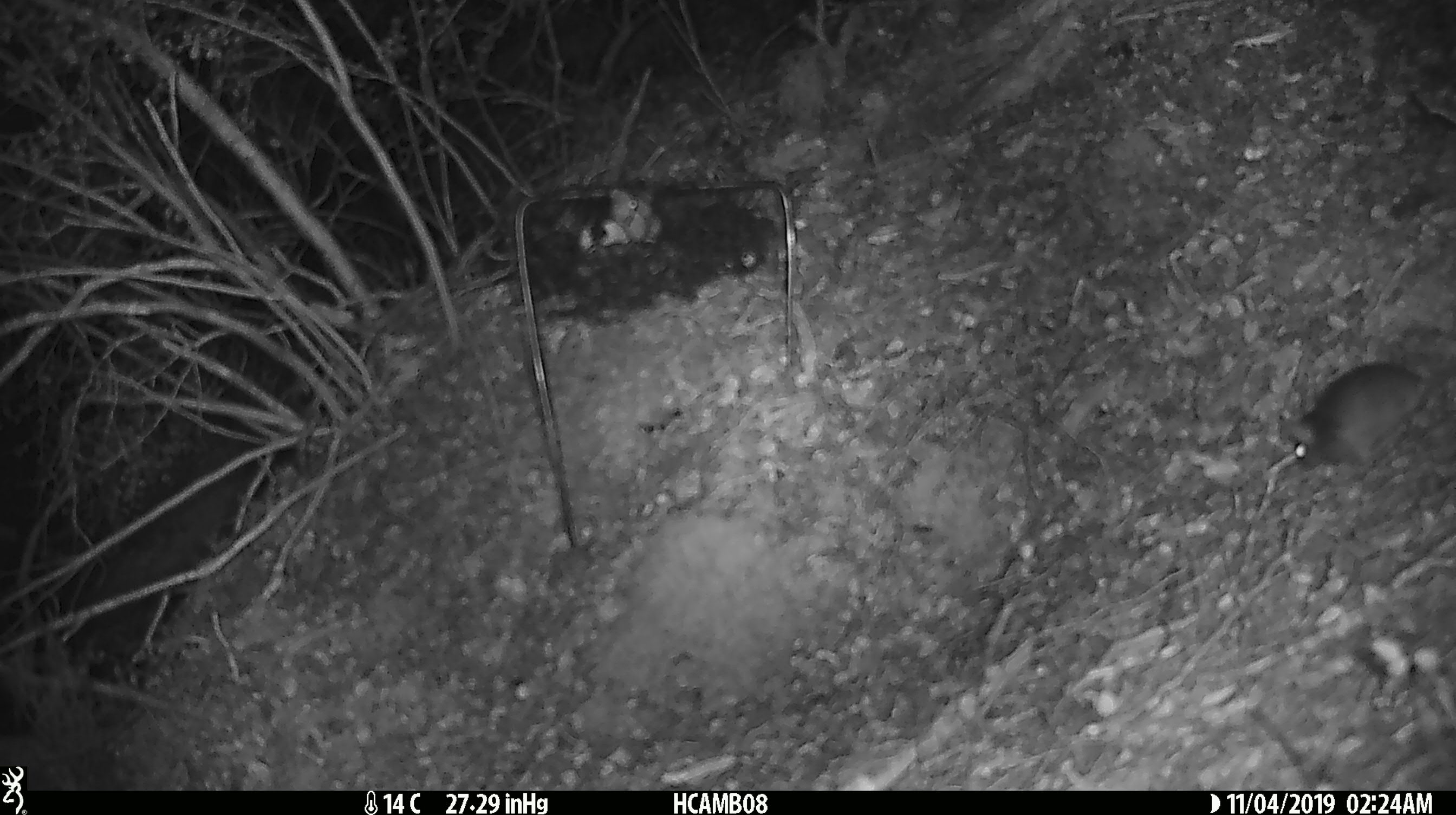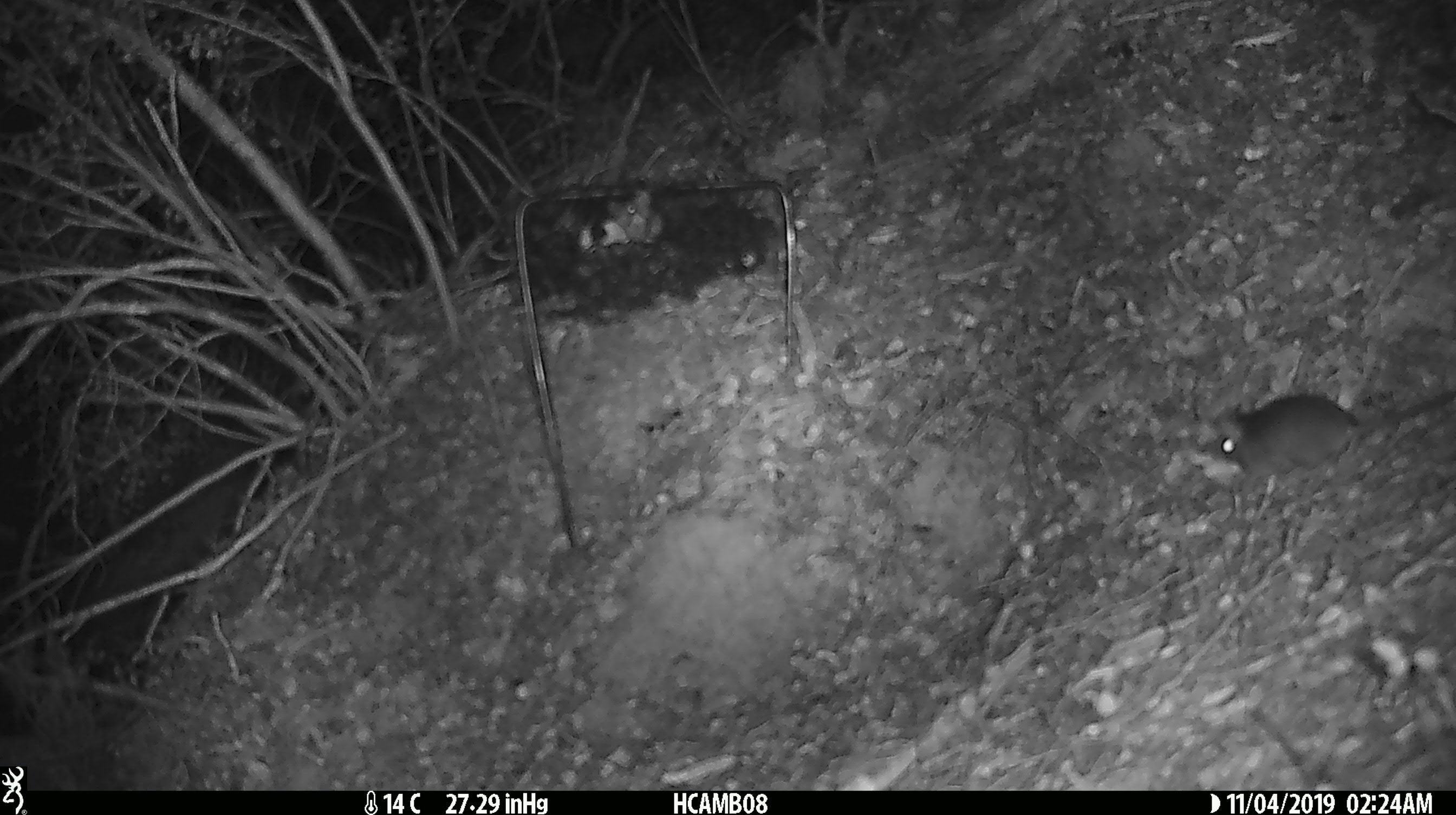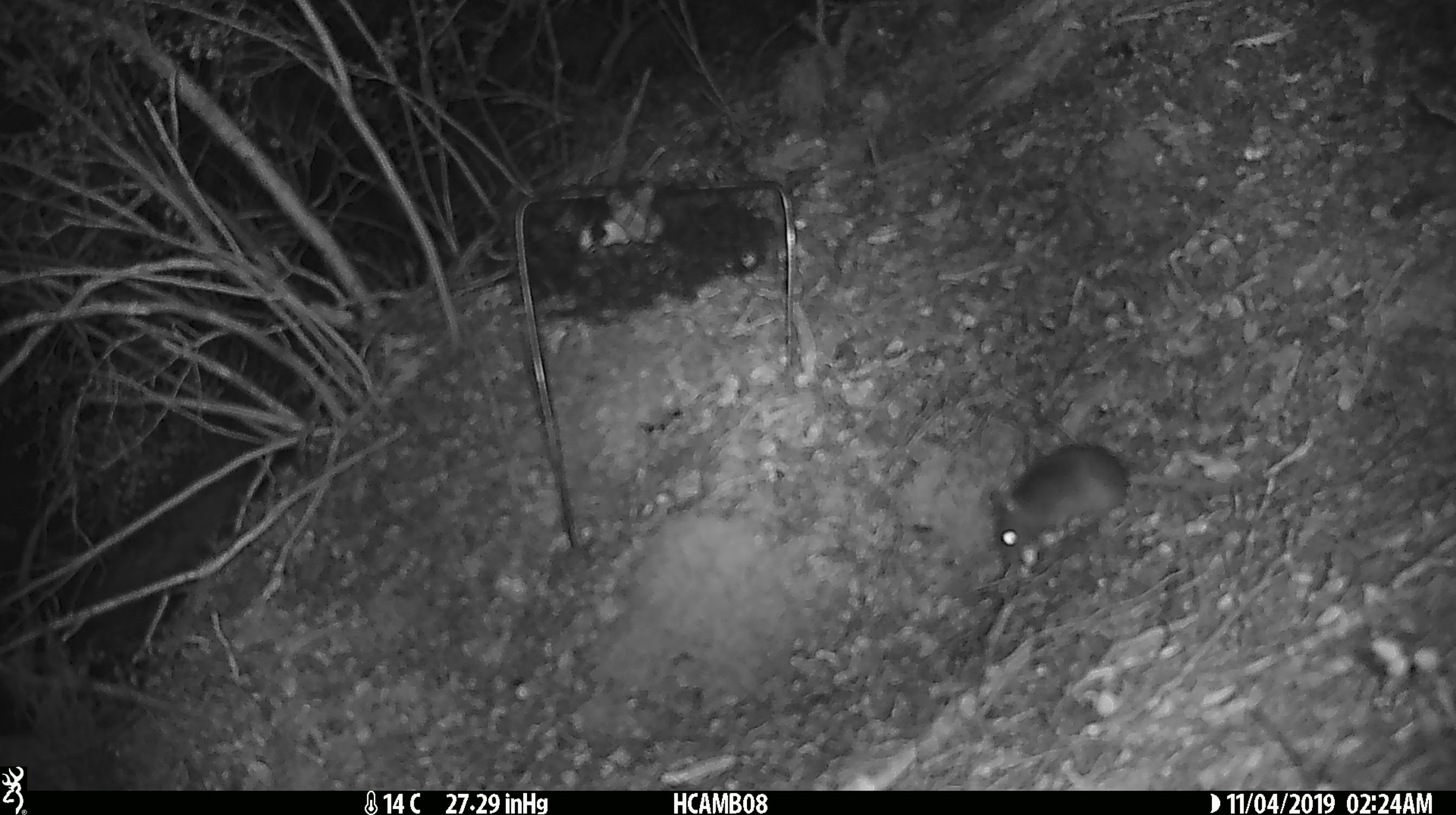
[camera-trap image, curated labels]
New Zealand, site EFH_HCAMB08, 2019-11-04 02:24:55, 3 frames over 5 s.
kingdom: Animalia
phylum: Chordata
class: Mammalia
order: Rodentia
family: Muridae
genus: Mus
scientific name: Mus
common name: mouse